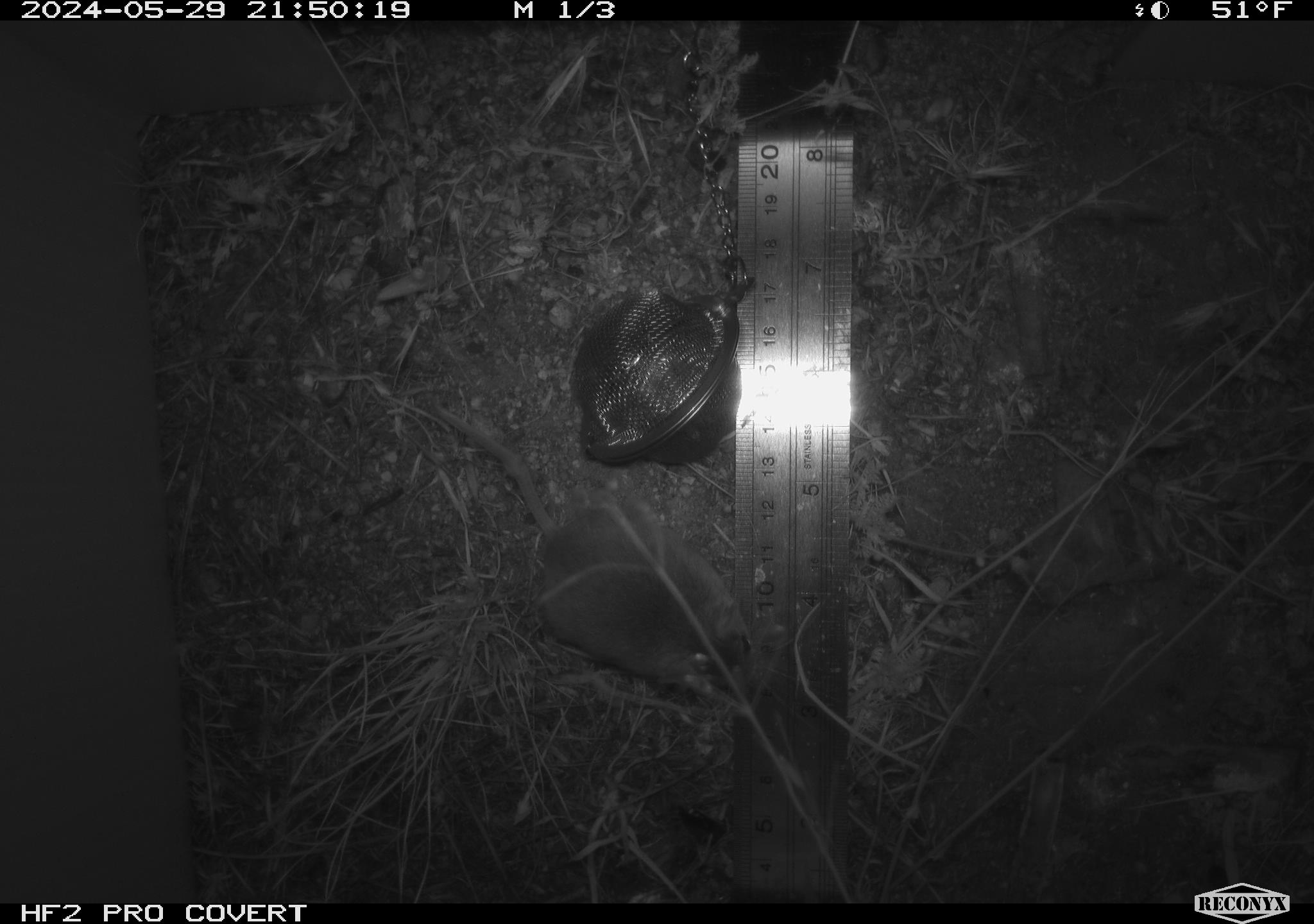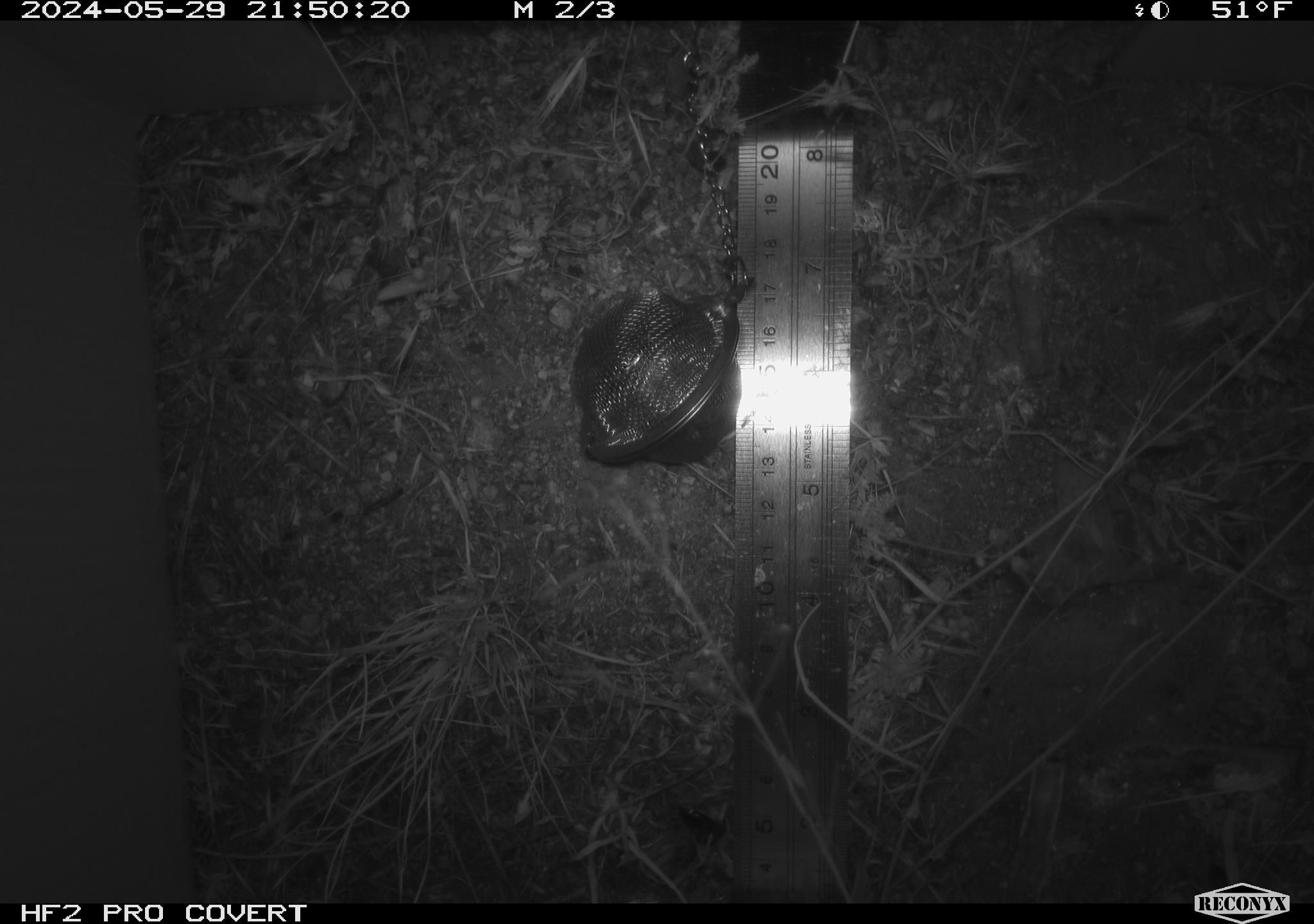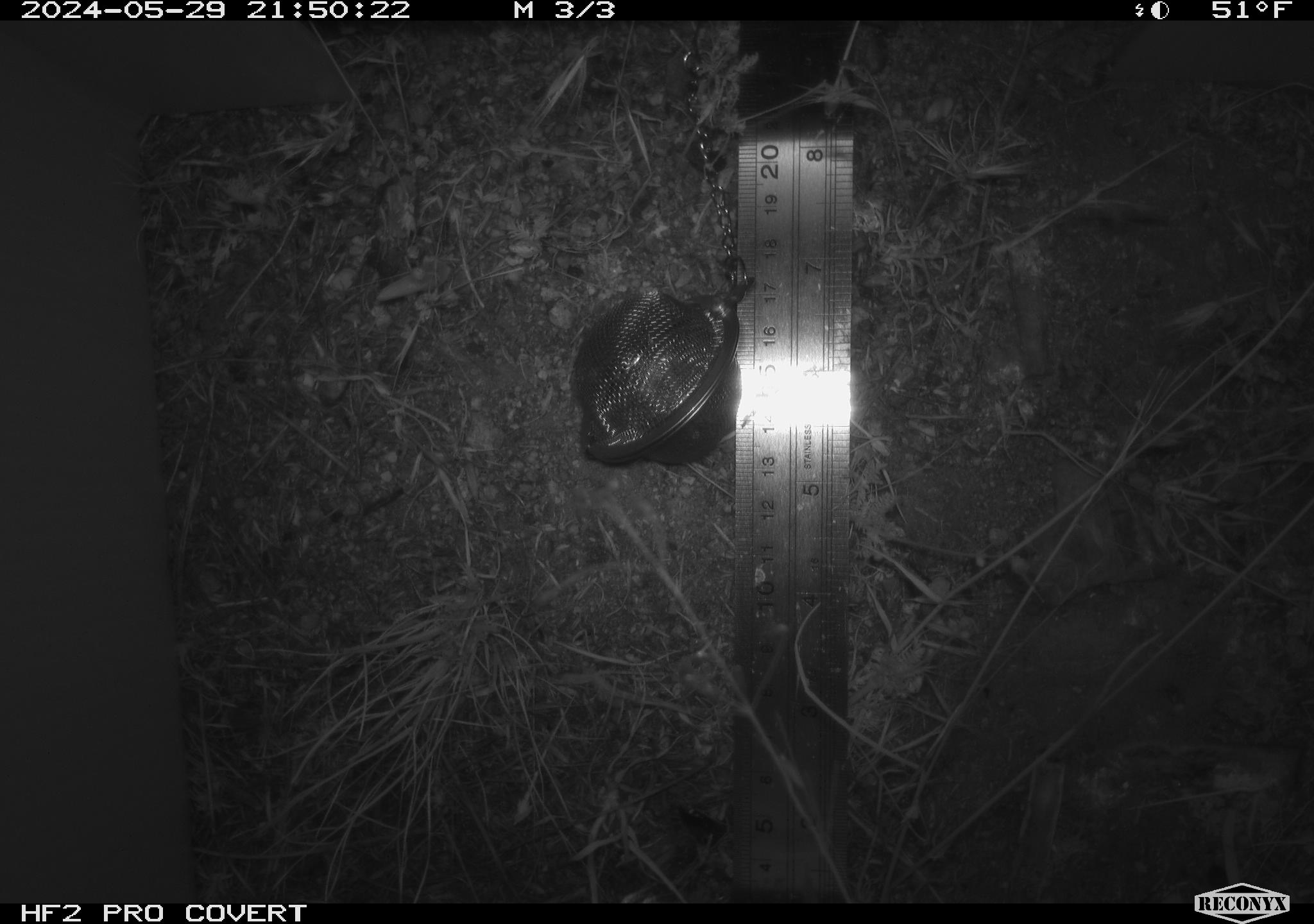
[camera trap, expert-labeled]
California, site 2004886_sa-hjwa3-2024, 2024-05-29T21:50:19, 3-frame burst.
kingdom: Animalia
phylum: Chordata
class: Mammalia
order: Rodentia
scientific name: Rodentia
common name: rodent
Rodent (Rodentia).